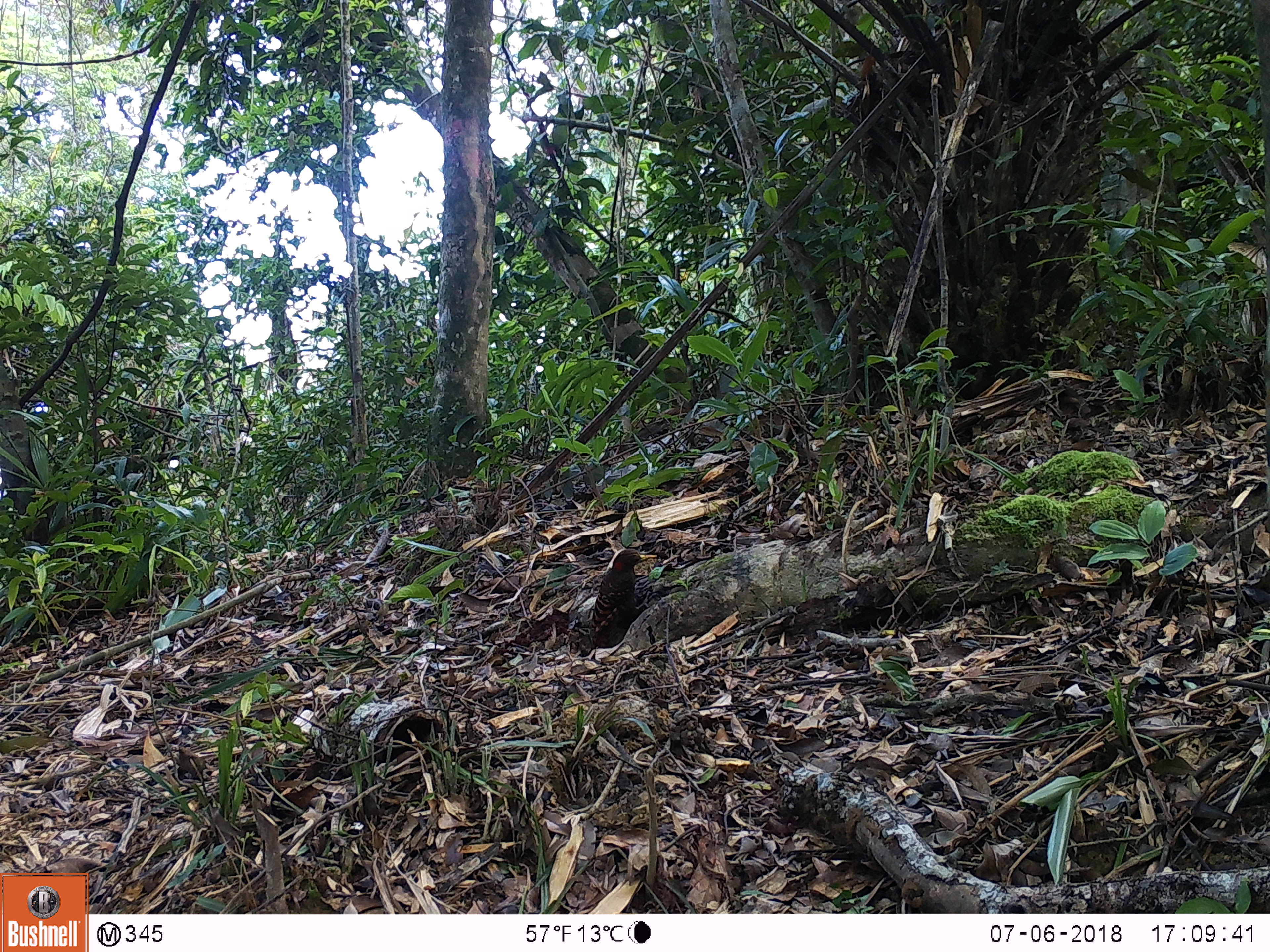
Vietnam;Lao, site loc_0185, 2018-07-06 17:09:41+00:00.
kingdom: Animalia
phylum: Chordata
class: Aves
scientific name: Aves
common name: bird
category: unidentified bird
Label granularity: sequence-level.